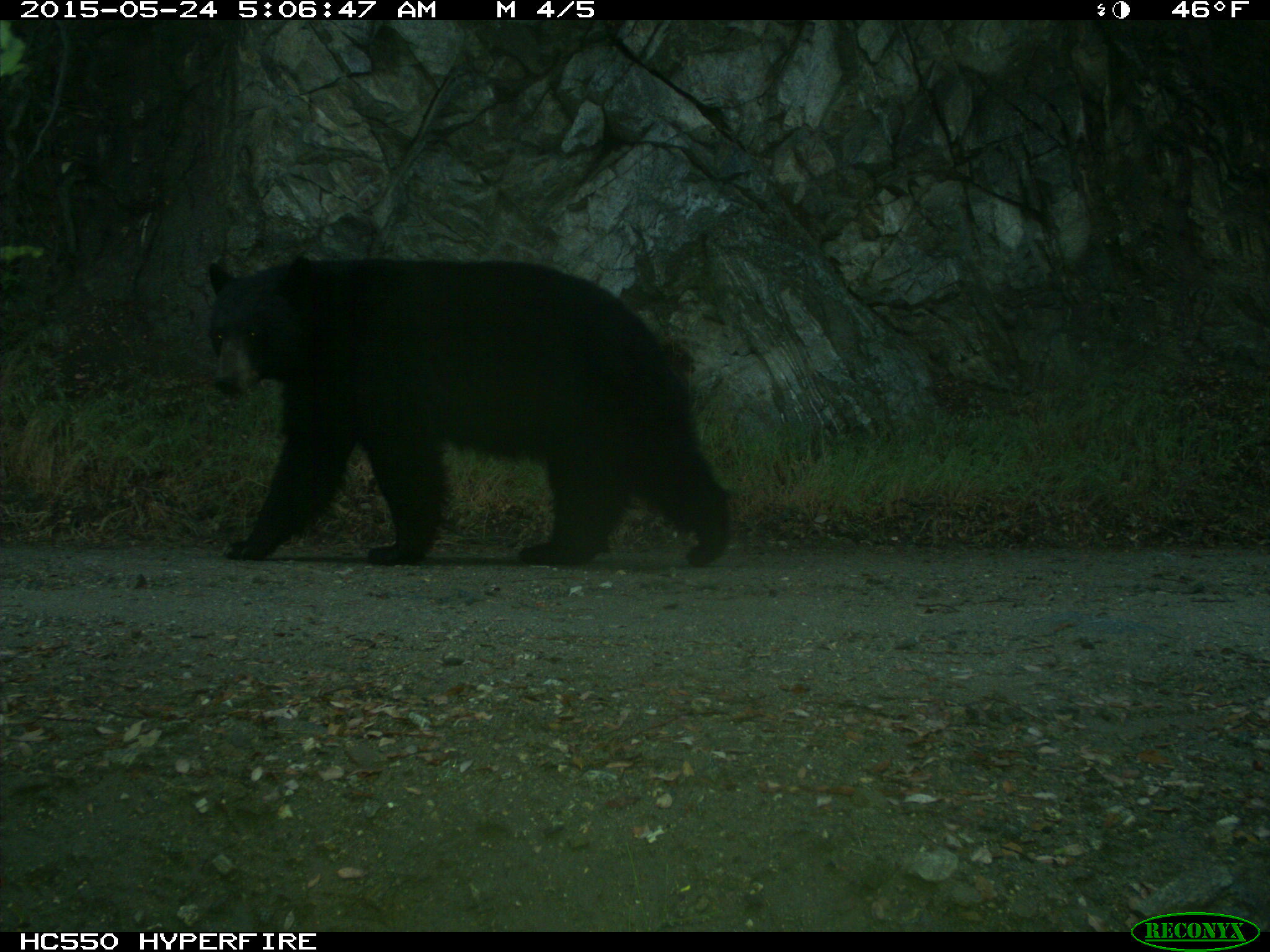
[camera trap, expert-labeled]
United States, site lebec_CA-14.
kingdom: Animalia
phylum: Chordata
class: Mammalia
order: Carnivora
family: Ursidae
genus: Ursus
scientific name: Ursus americanus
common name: american black bear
Ursus americanus (american black bear).